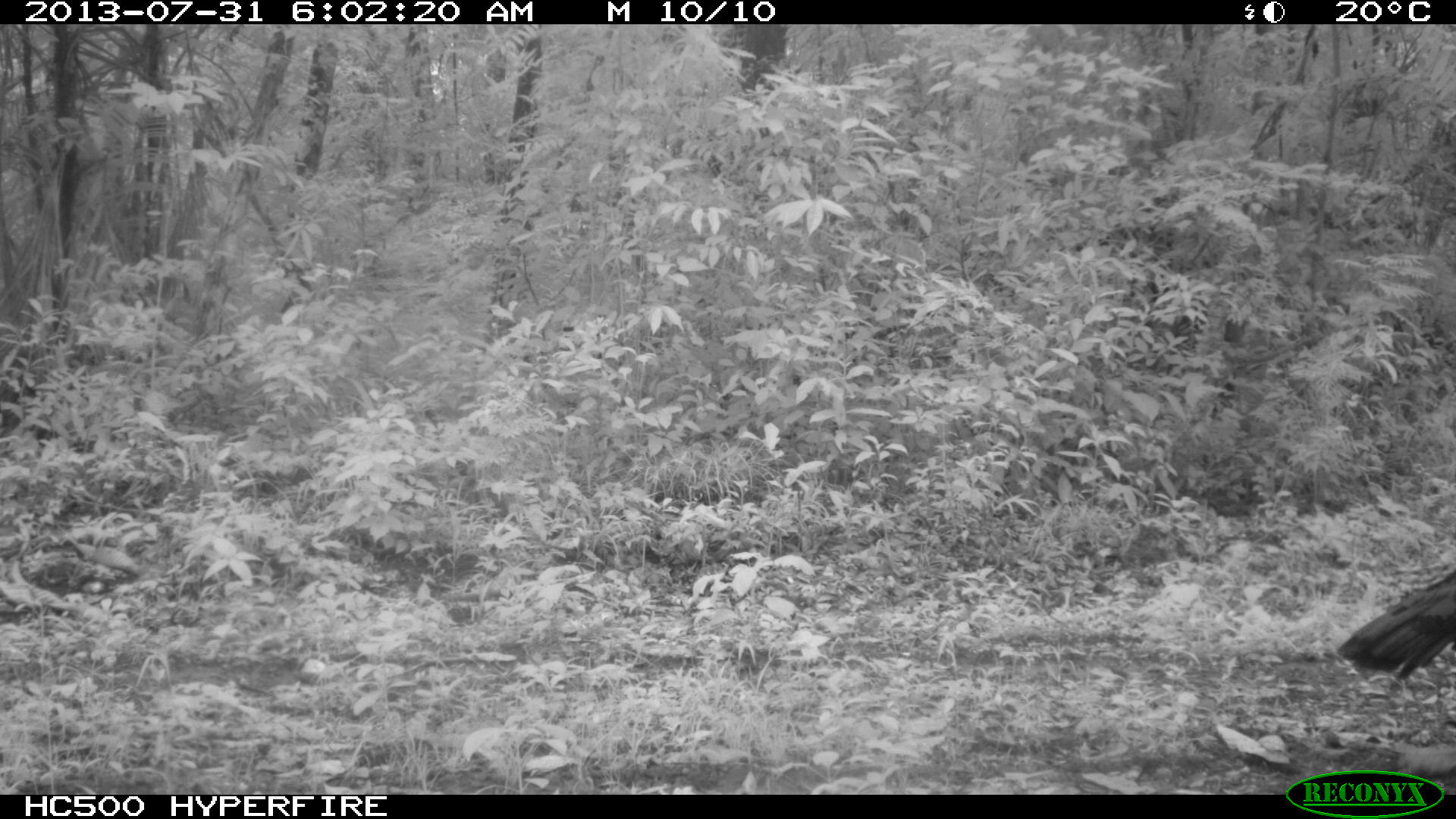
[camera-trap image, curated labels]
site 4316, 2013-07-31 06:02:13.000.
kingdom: Animalia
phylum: Chordata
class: Aves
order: Galliformes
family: Phasianidae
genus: Meleagris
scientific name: Meleagris ocellata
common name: ocellated turkey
Meleagris ocellata (ocellated turkey), count 1, sex male.